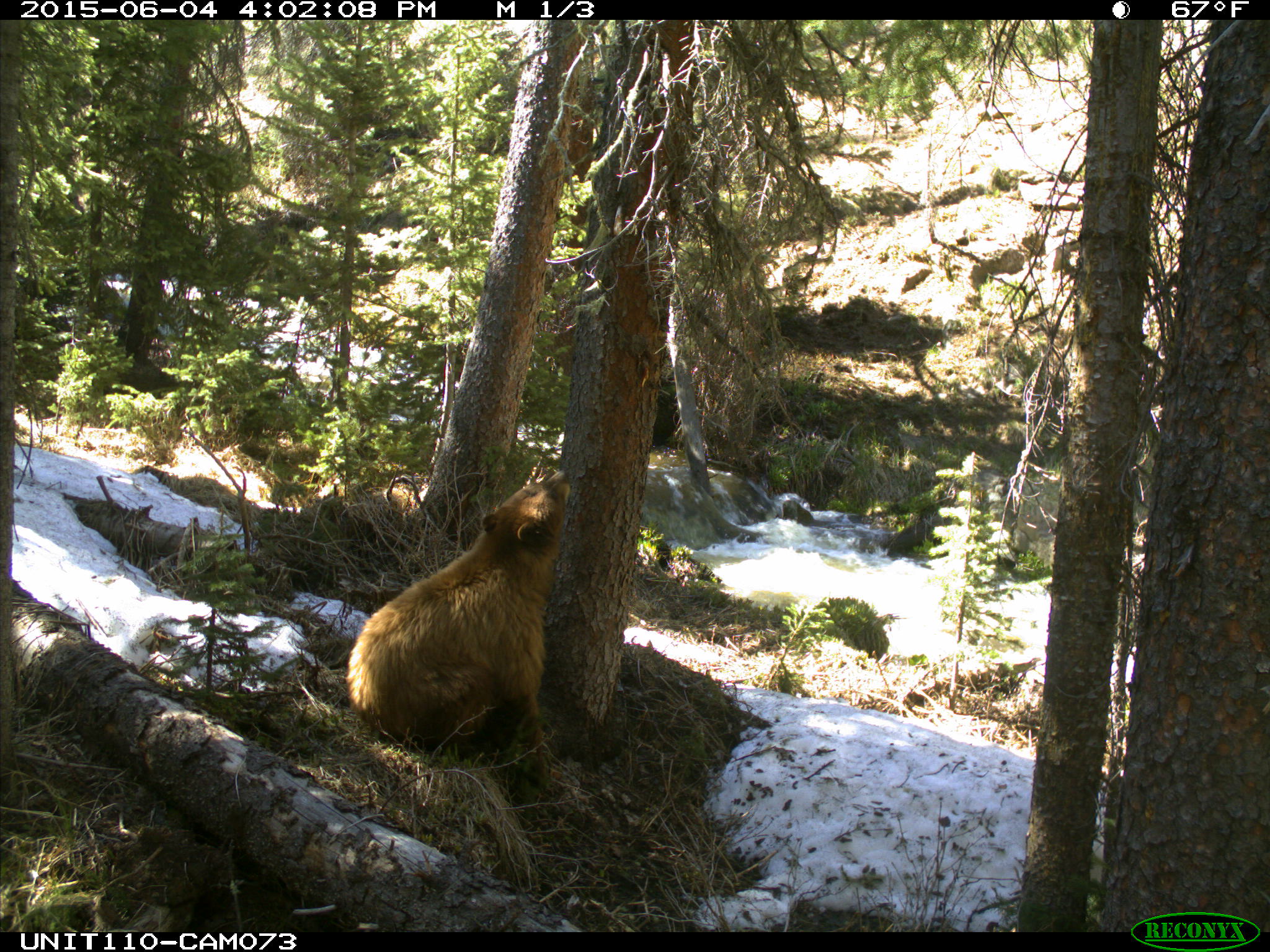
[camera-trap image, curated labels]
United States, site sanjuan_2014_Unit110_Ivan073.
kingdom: Animalia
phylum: Chordata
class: Mammalia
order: Carnivora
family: Ursidae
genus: Ursus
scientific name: Ursus americanus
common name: american black bear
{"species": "Ursus americanus (american black bear)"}